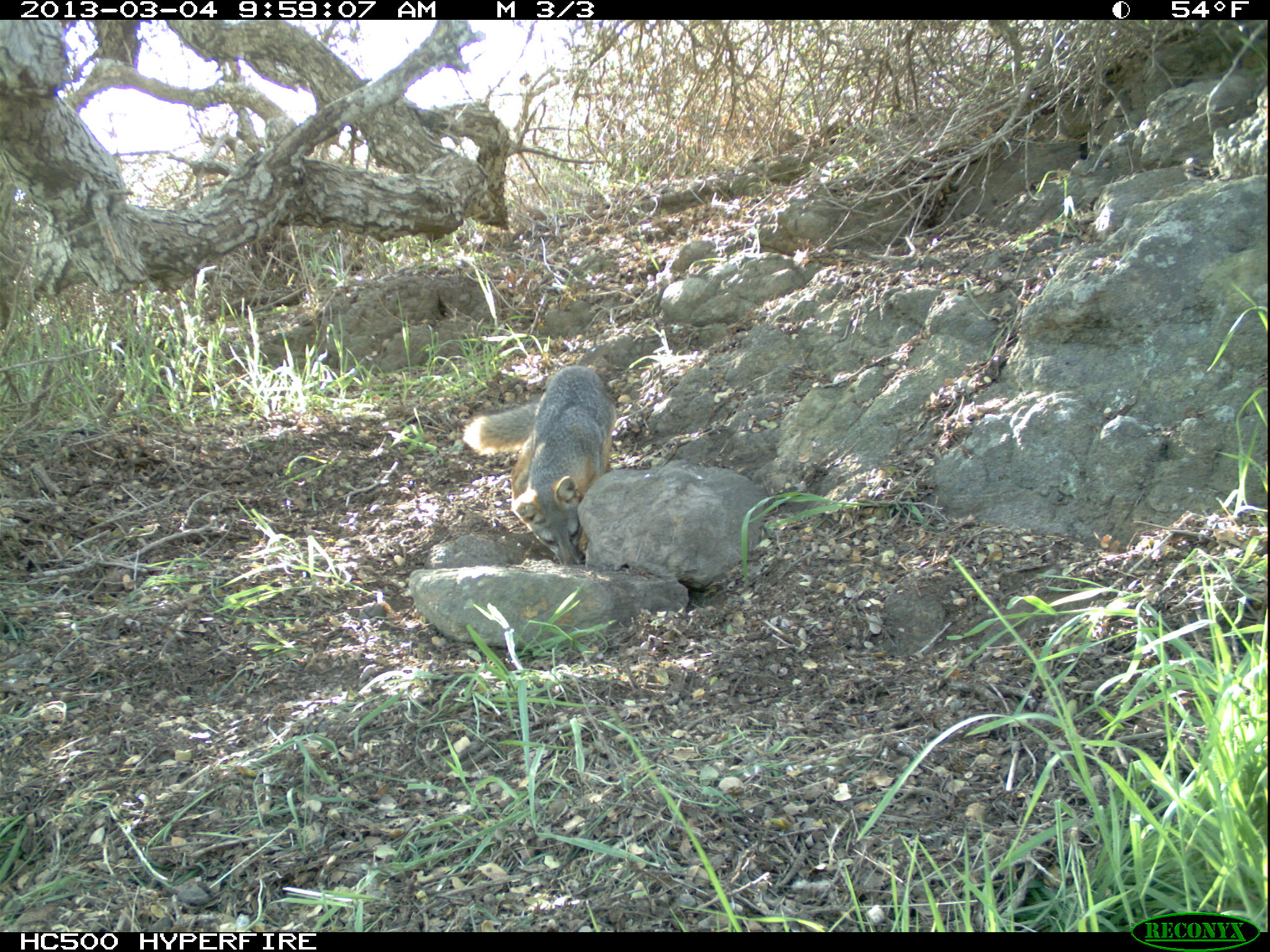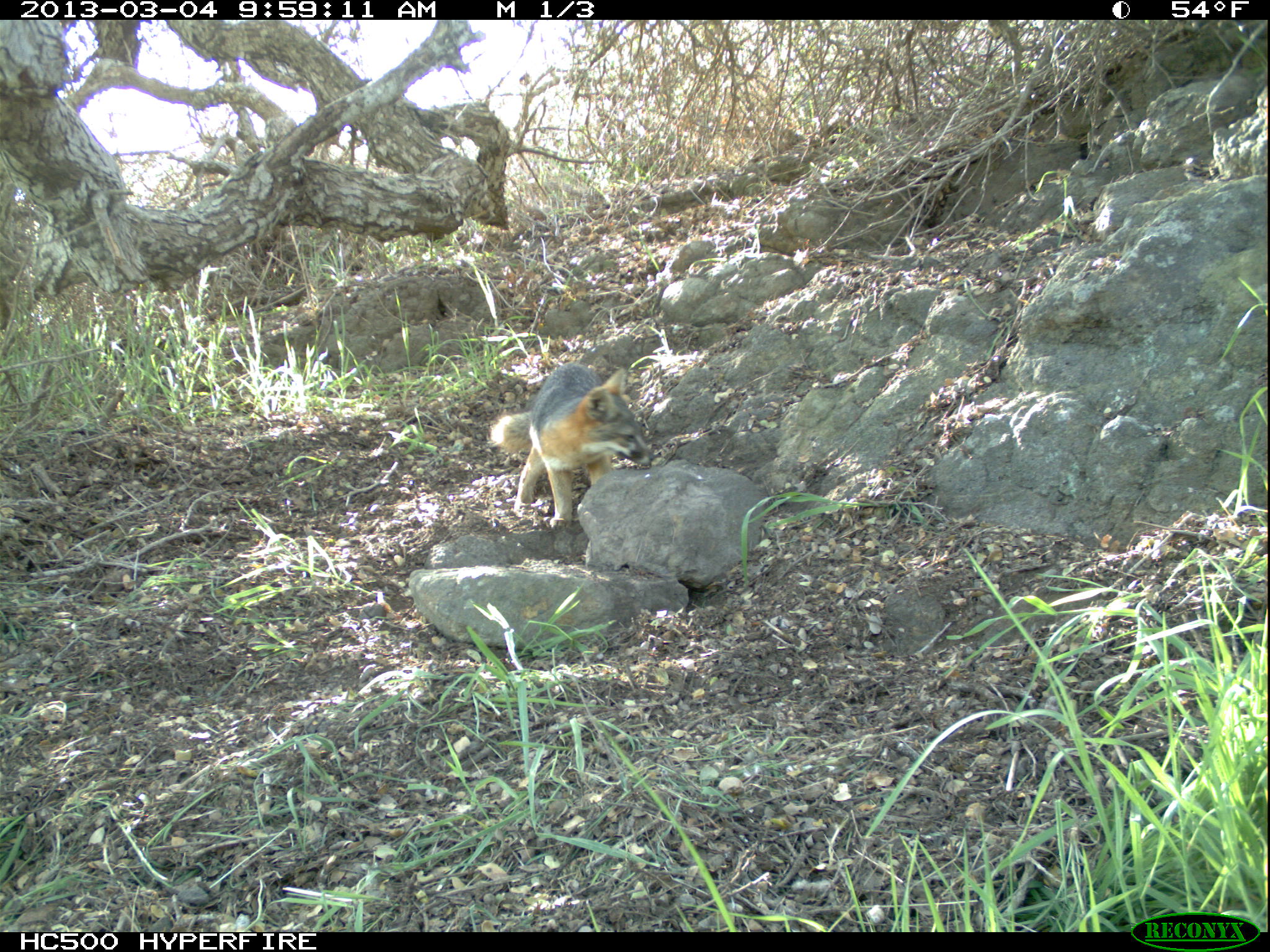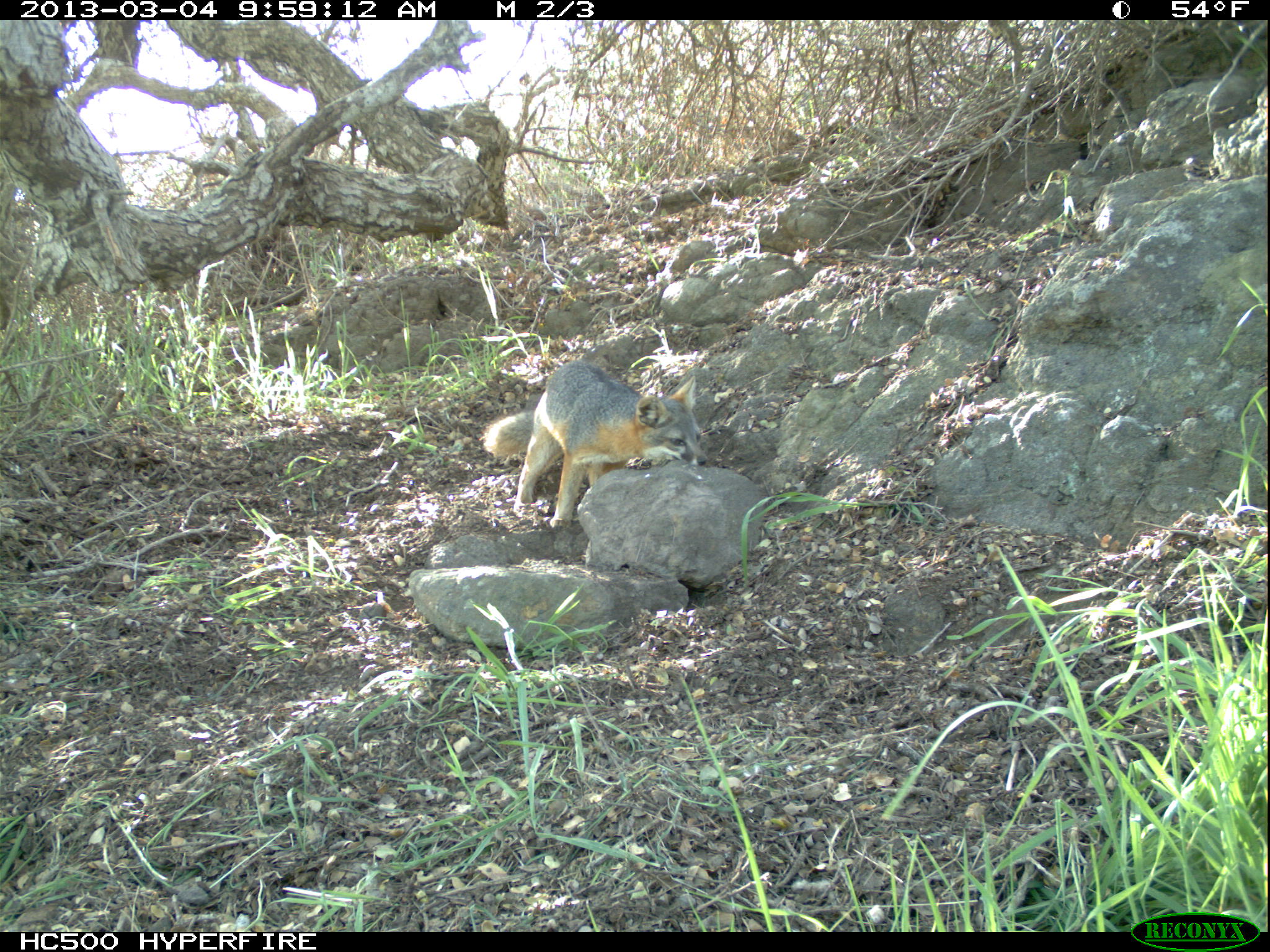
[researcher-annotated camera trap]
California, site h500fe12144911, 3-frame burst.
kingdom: Animalia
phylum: Chordata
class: Mammalia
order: Carnivora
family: Canidae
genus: Urocyon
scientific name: Urocyon littoralis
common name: island fox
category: fox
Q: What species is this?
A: Fox (island fox) (Urocyon littoralis).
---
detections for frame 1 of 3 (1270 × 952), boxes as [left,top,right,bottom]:
fox: [462,365,616,564]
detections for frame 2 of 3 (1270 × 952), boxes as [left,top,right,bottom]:
fox: [491,361,655,529]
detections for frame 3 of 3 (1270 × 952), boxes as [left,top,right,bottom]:
fox: [484,358,708,529]